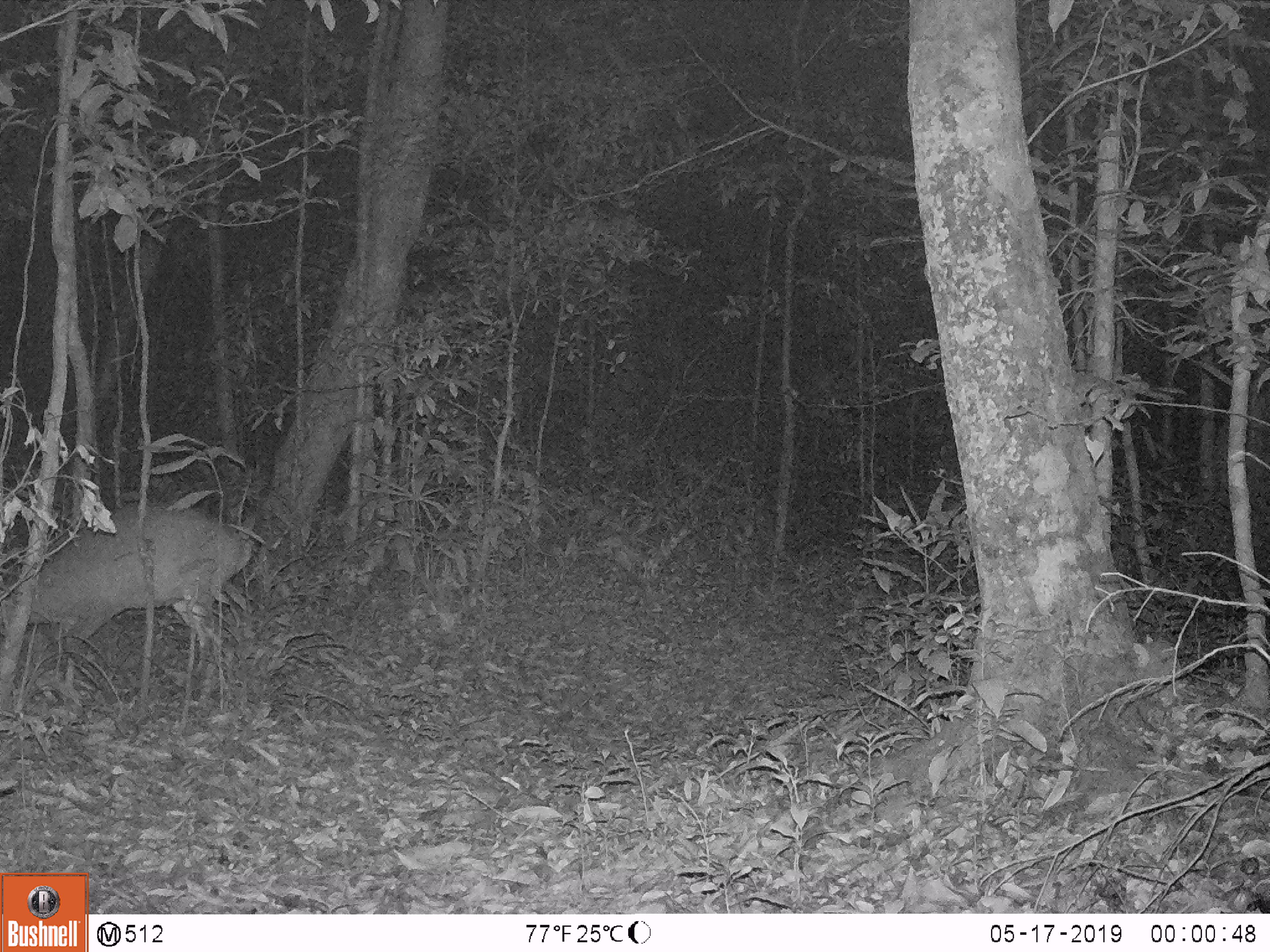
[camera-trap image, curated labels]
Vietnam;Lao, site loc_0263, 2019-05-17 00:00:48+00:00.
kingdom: Animalia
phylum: Chordata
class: Mammalia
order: Artiodactyla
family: Cervidae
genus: Muntiacus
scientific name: Muntiacus vuquangensis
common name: large-antlered muntjac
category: large antlered muntjac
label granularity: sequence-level